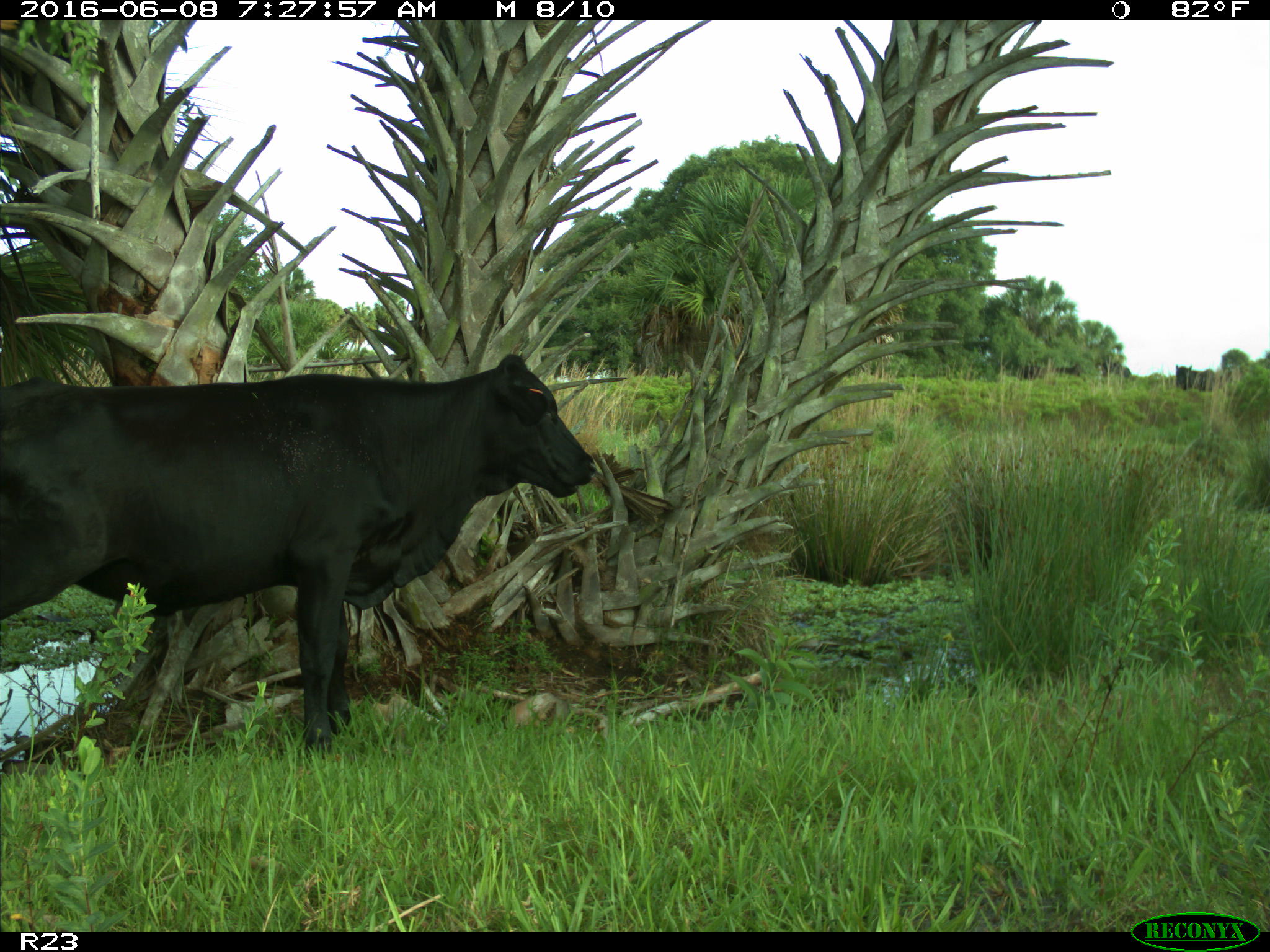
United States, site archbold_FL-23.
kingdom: Animalia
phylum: Chordata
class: Mammalia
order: Artiodactyla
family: Bovidae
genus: Bos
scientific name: Bos taurus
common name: domestic cow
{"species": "Bos taurus (domestic cow)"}